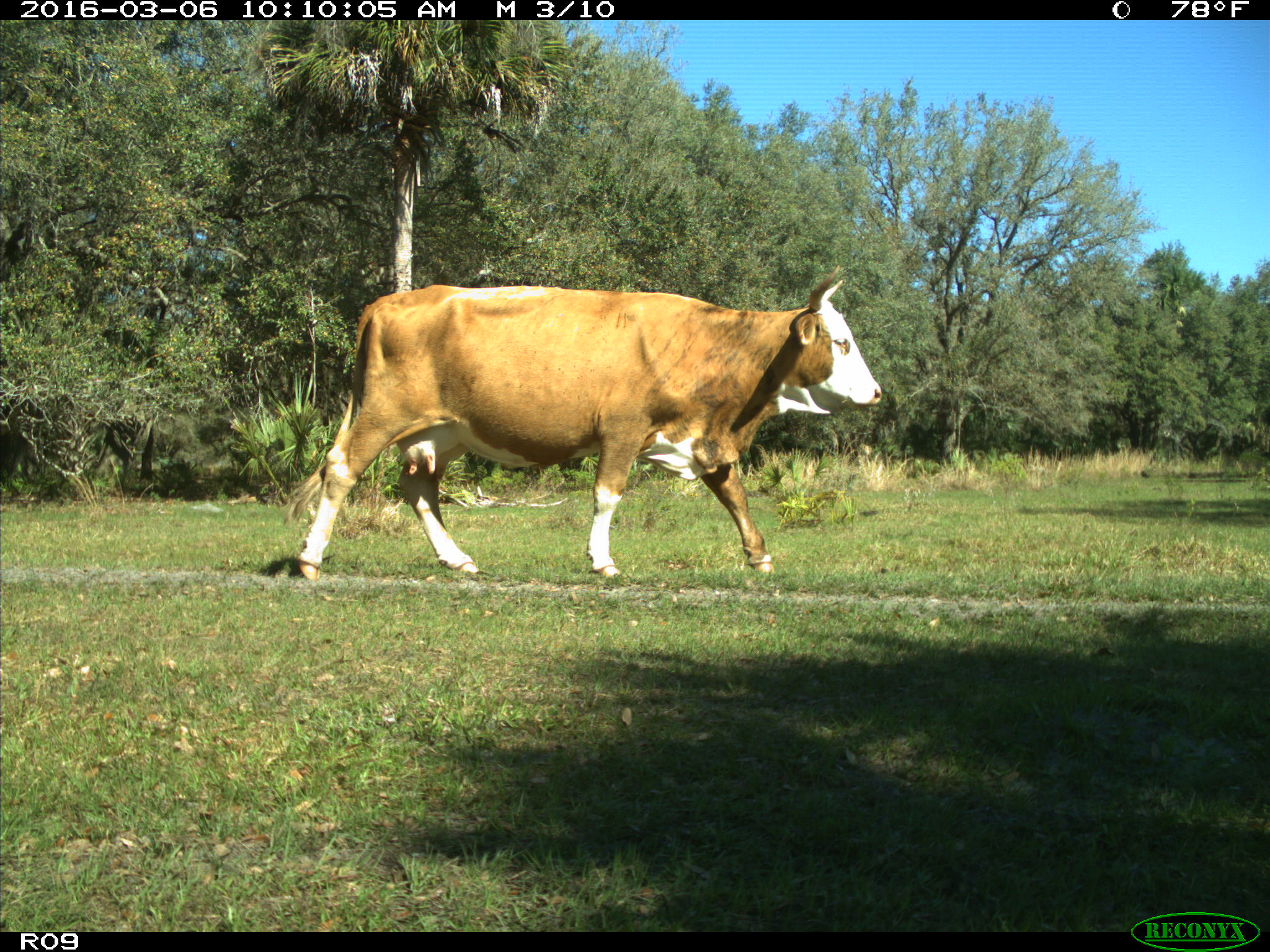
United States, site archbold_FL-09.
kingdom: Animalia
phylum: Chordata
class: Mammalia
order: Artiodactyla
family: Bovidae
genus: Bos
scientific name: Bos taurus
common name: domestic cow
Bos taurus (domestic cow).